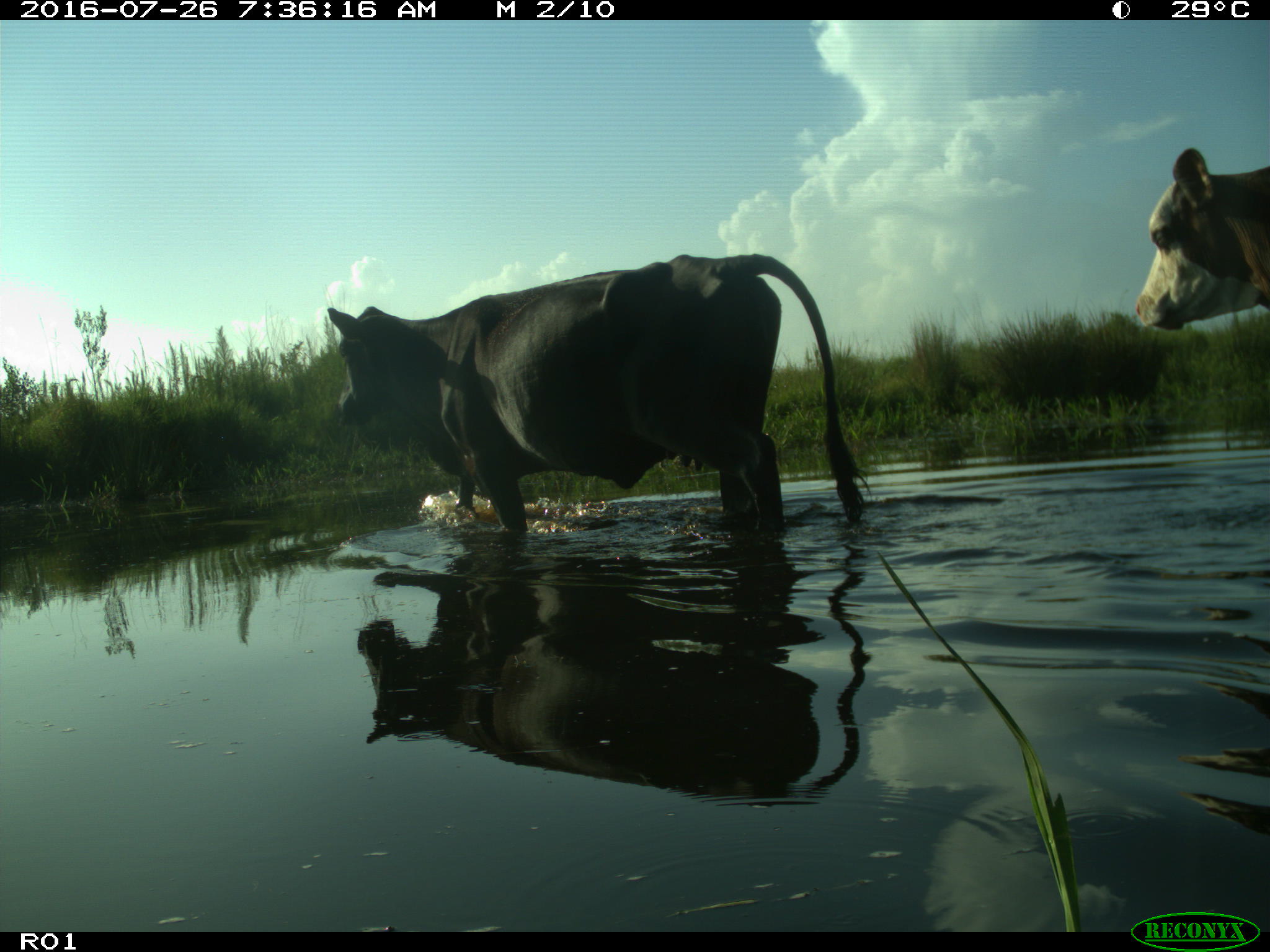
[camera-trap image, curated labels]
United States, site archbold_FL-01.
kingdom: Animalia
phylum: Chordata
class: Mammalia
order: Artiodactyla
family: Bovidae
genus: Bos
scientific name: Bos taurus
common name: domestic cow